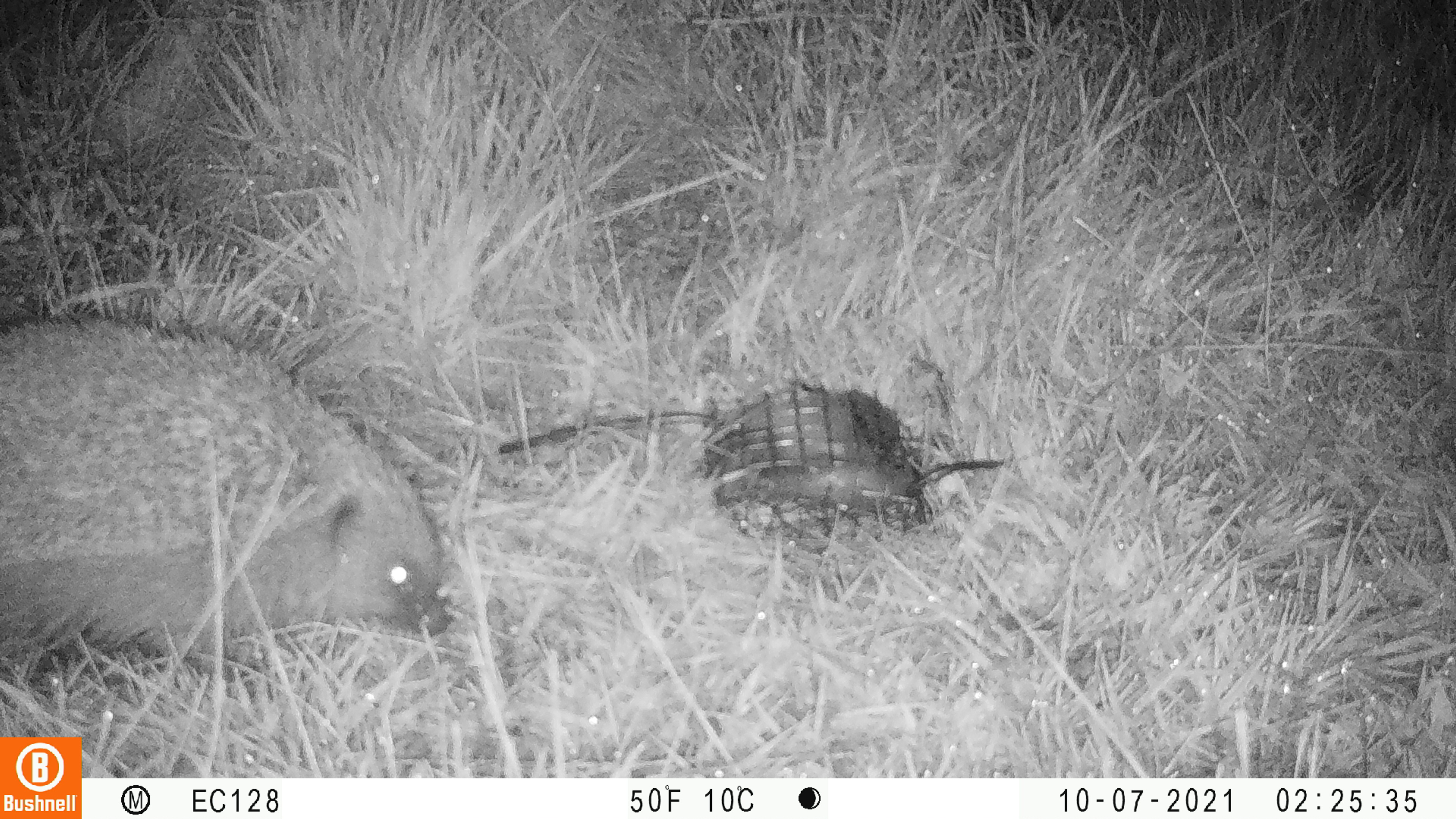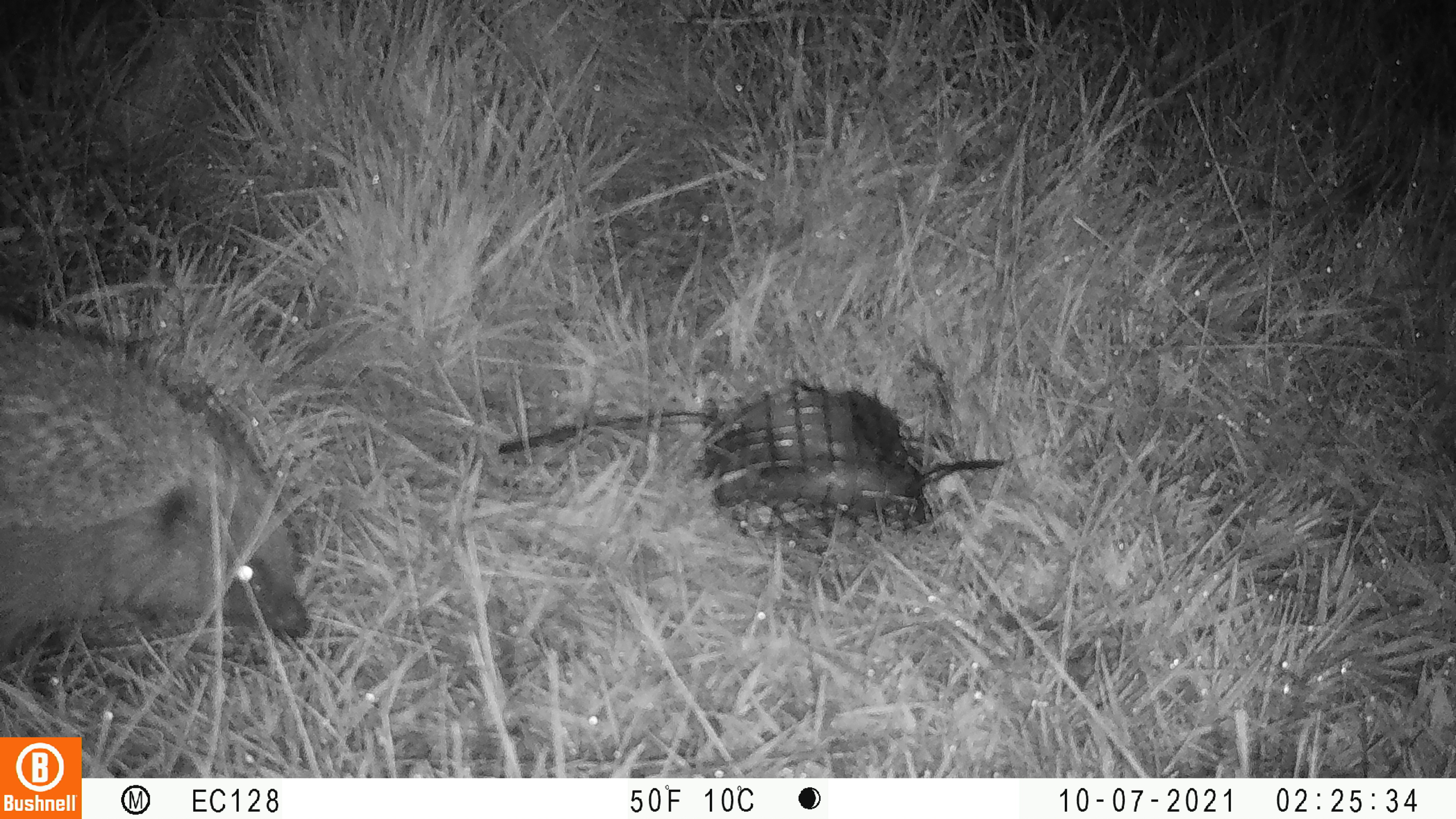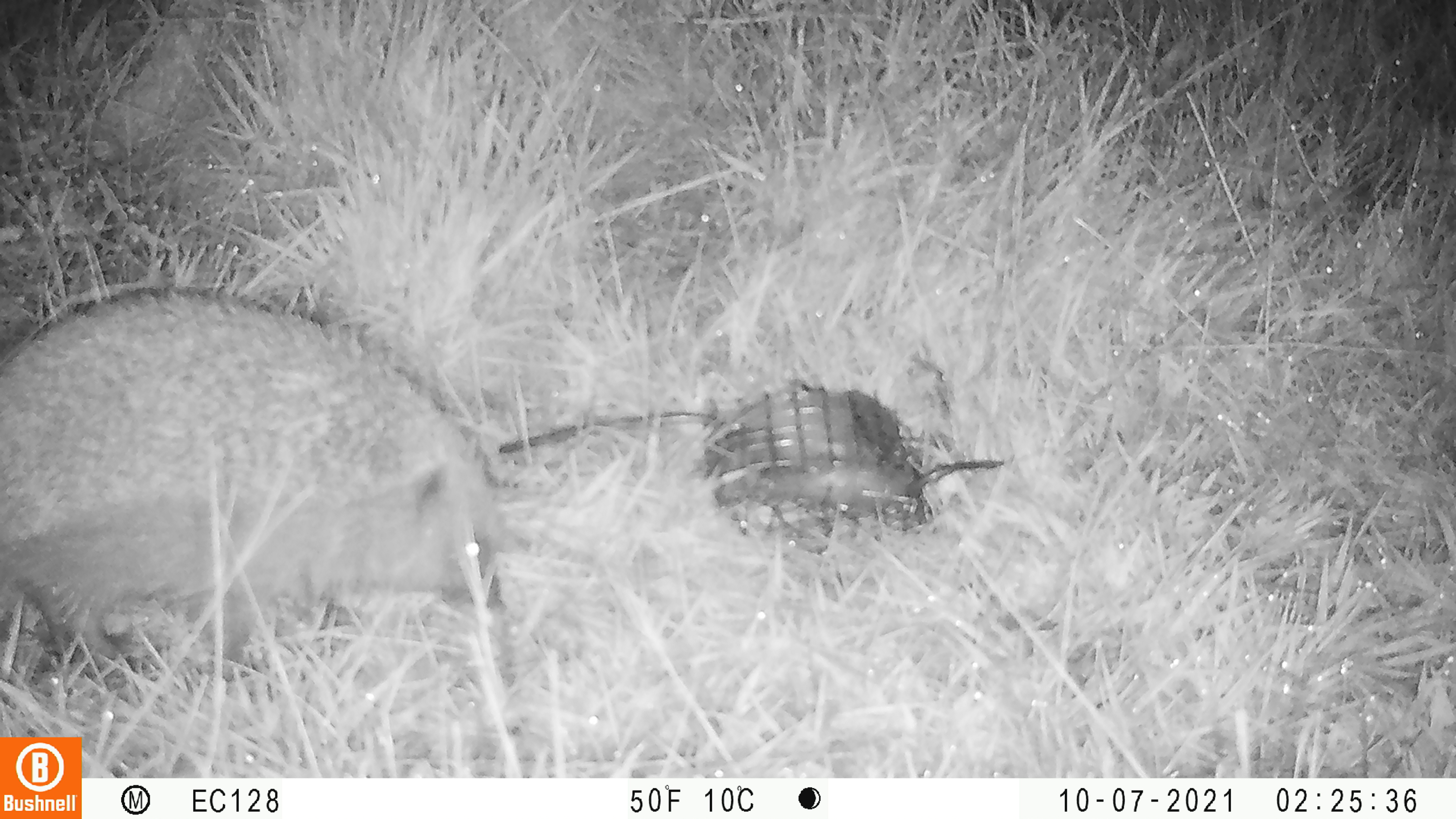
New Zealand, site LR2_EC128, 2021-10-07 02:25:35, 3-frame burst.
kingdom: Animalia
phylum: Chordata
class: Mammalia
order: Eulipotyphla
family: Erinaceidae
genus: Erinaceus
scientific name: Erinaceus europaeus europaeus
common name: european hedgehog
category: hedgehog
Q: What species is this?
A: Hedgehog (european hedgehog) (Erinaceus europaeus europaeus).